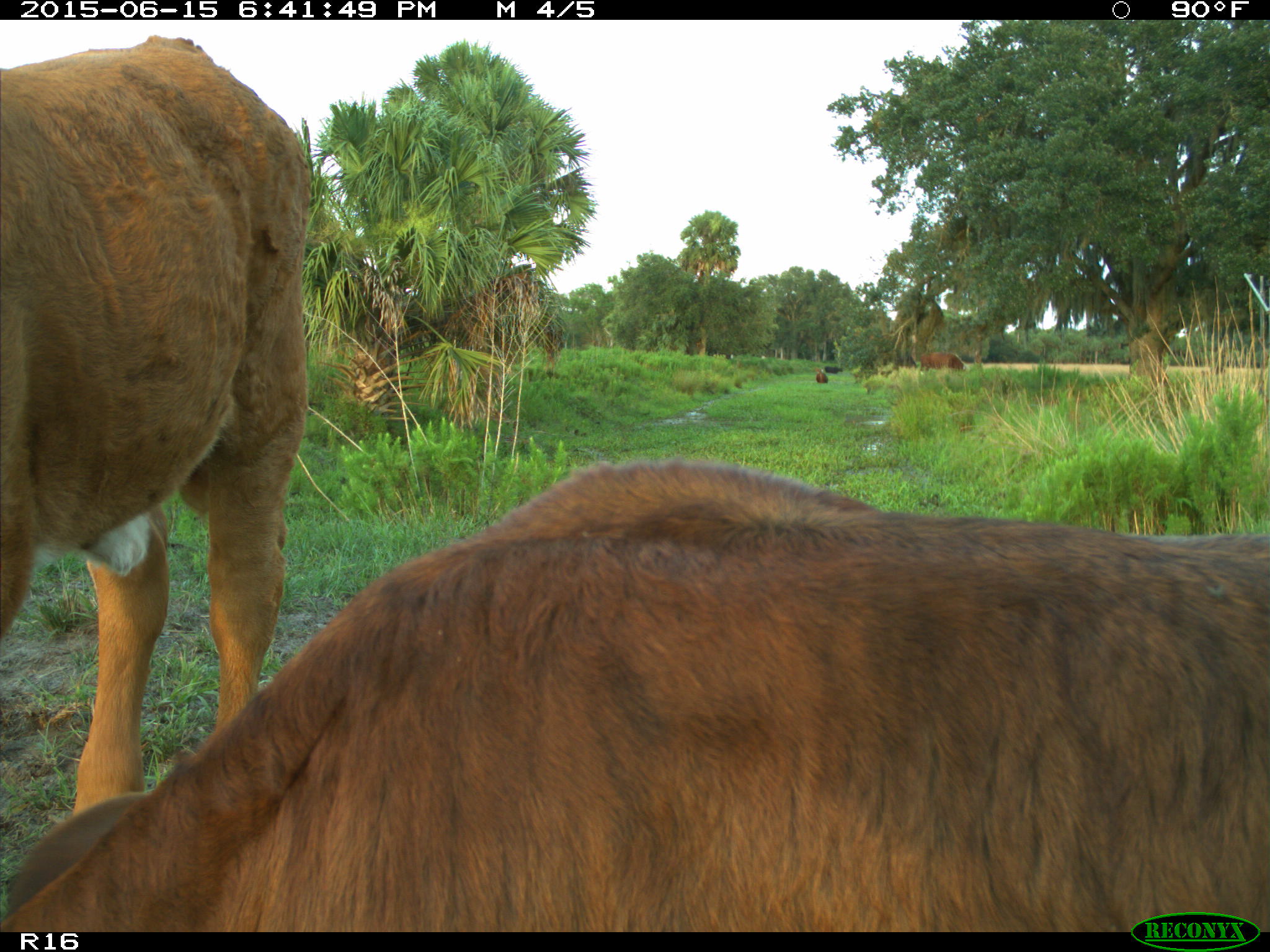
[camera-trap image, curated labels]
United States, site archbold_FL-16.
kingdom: Animalia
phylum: Chordata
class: Mammalia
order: Artiodactyla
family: Bovidae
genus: Bos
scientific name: Bos taurus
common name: domestic cow